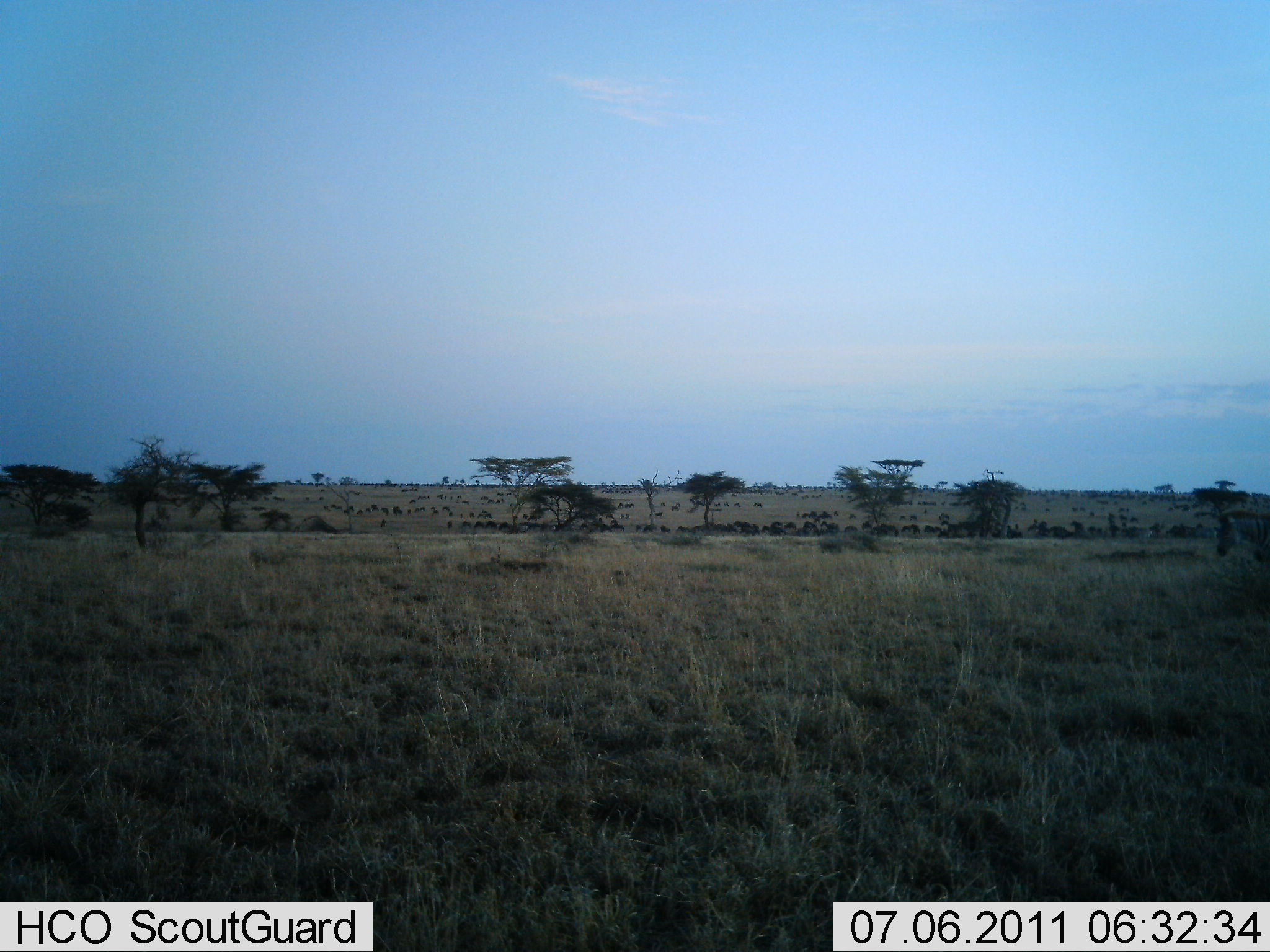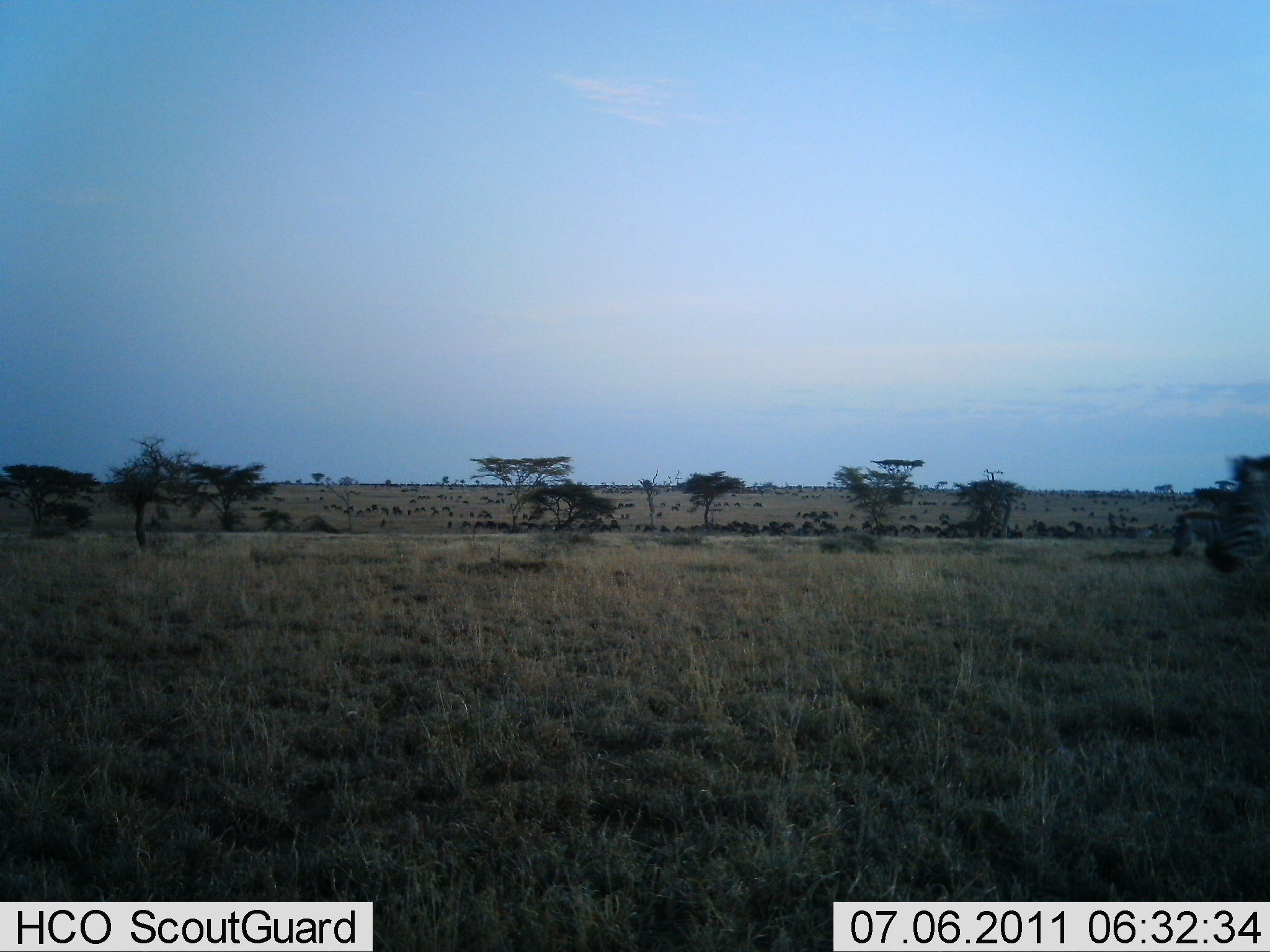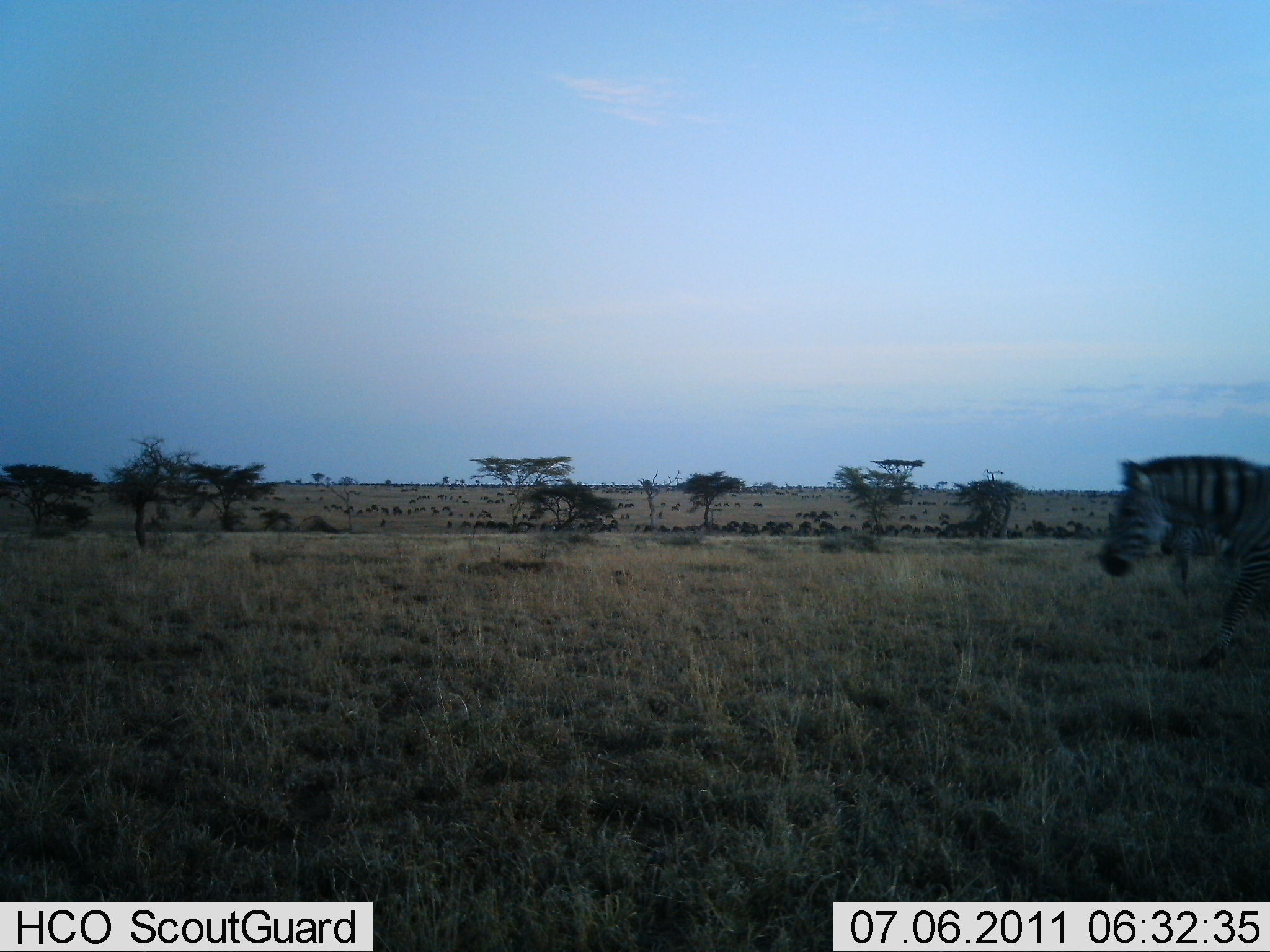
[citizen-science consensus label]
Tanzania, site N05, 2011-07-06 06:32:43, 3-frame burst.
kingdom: Animalia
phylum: Chordata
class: Mammalia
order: Perissodactyla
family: Equidae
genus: Equus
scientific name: Equus quagga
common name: plains zebra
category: zebra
Zebra (plains zebra) (Equus quagga), count 2. Behavior (volunteer vote fractions): standing 9%, resting 0%, moving 100%, interacting 0%. Young present (vote fraction): 0%. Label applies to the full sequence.